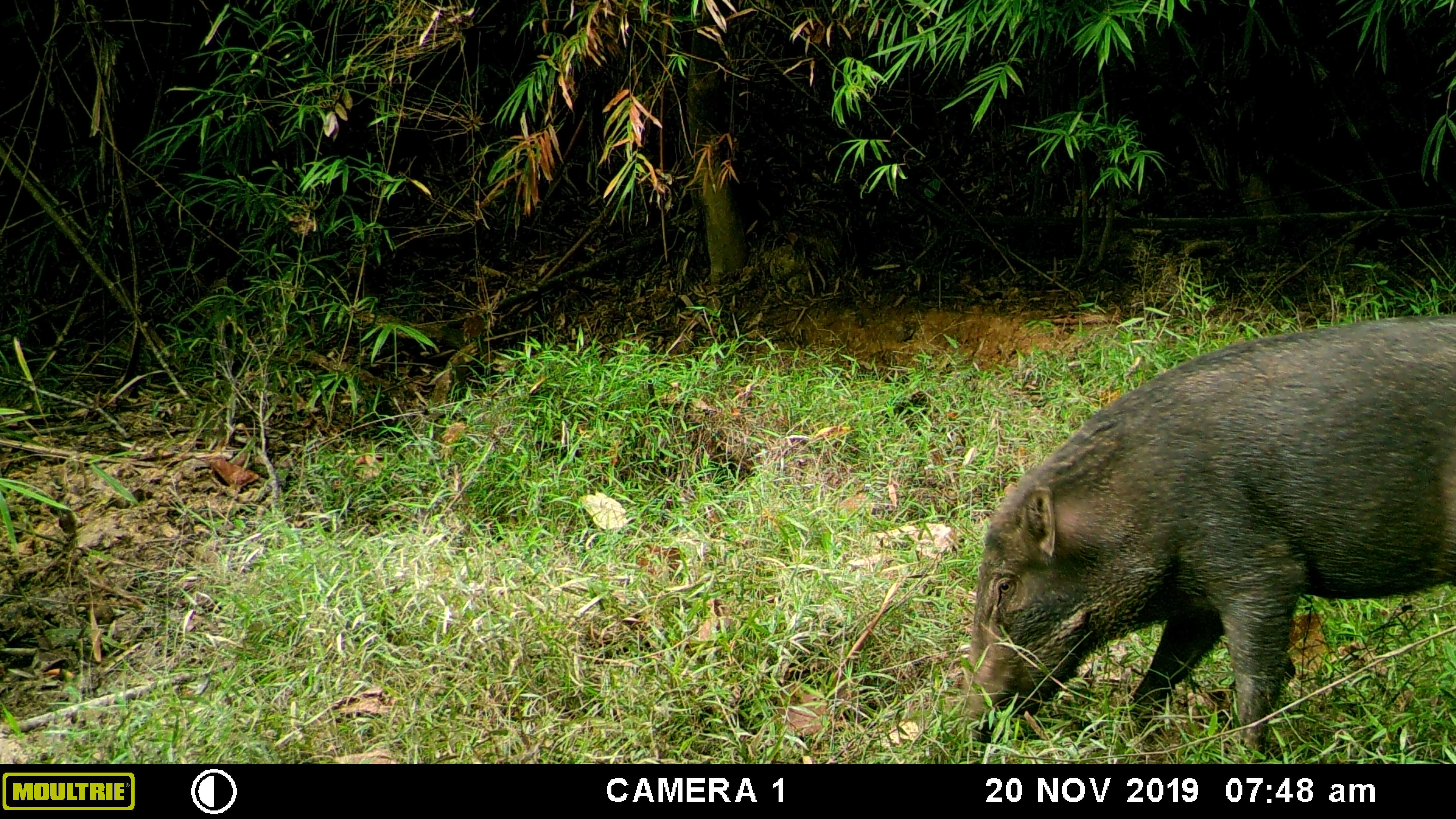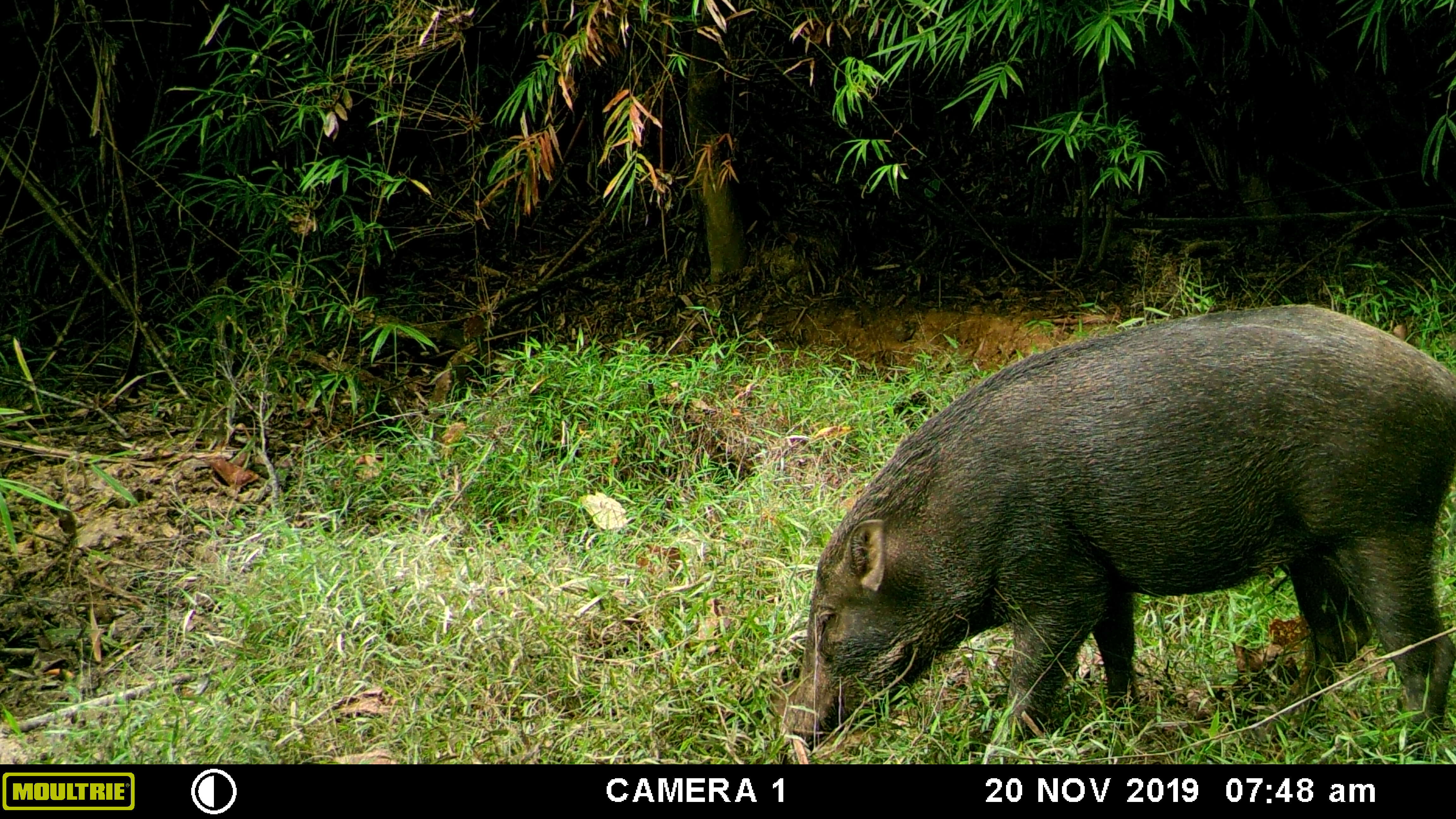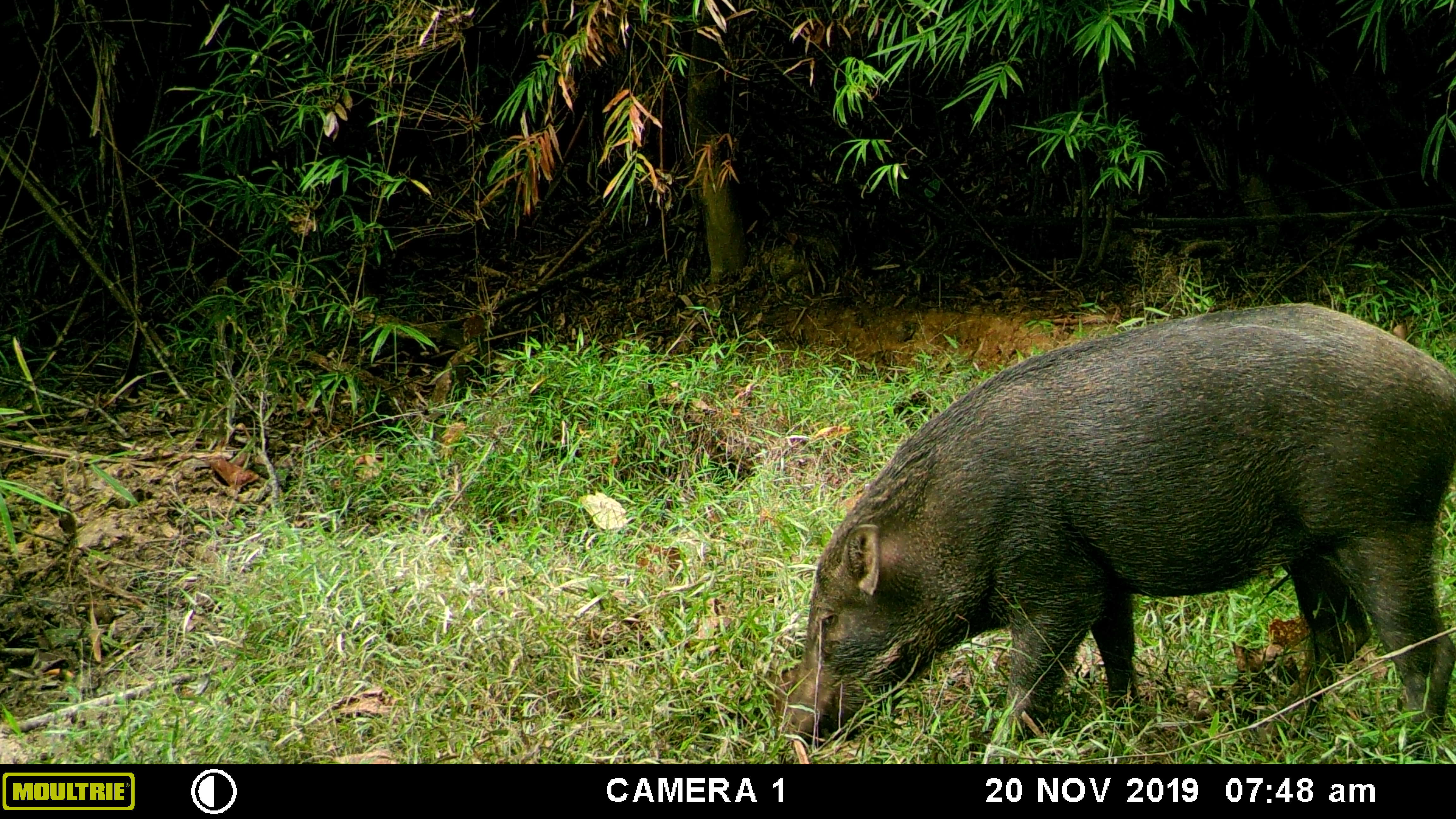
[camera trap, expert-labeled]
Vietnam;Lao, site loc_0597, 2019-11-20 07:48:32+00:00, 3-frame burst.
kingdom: Animalia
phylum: Chordata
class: Mammalia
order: Artiodactyla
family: Suidae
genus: Sus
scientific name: Sus scrofa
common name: eurasian wild pig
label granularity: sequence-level